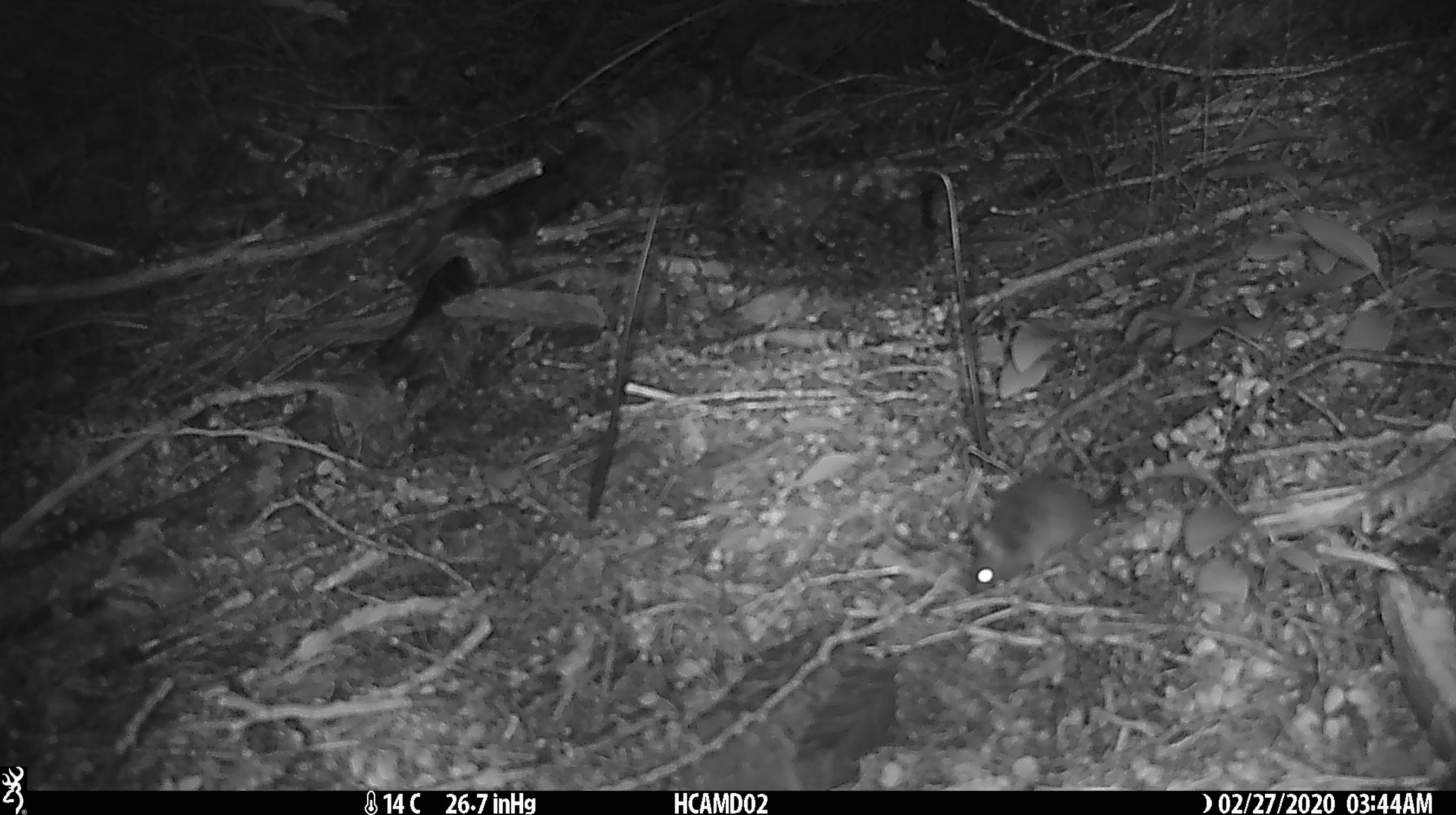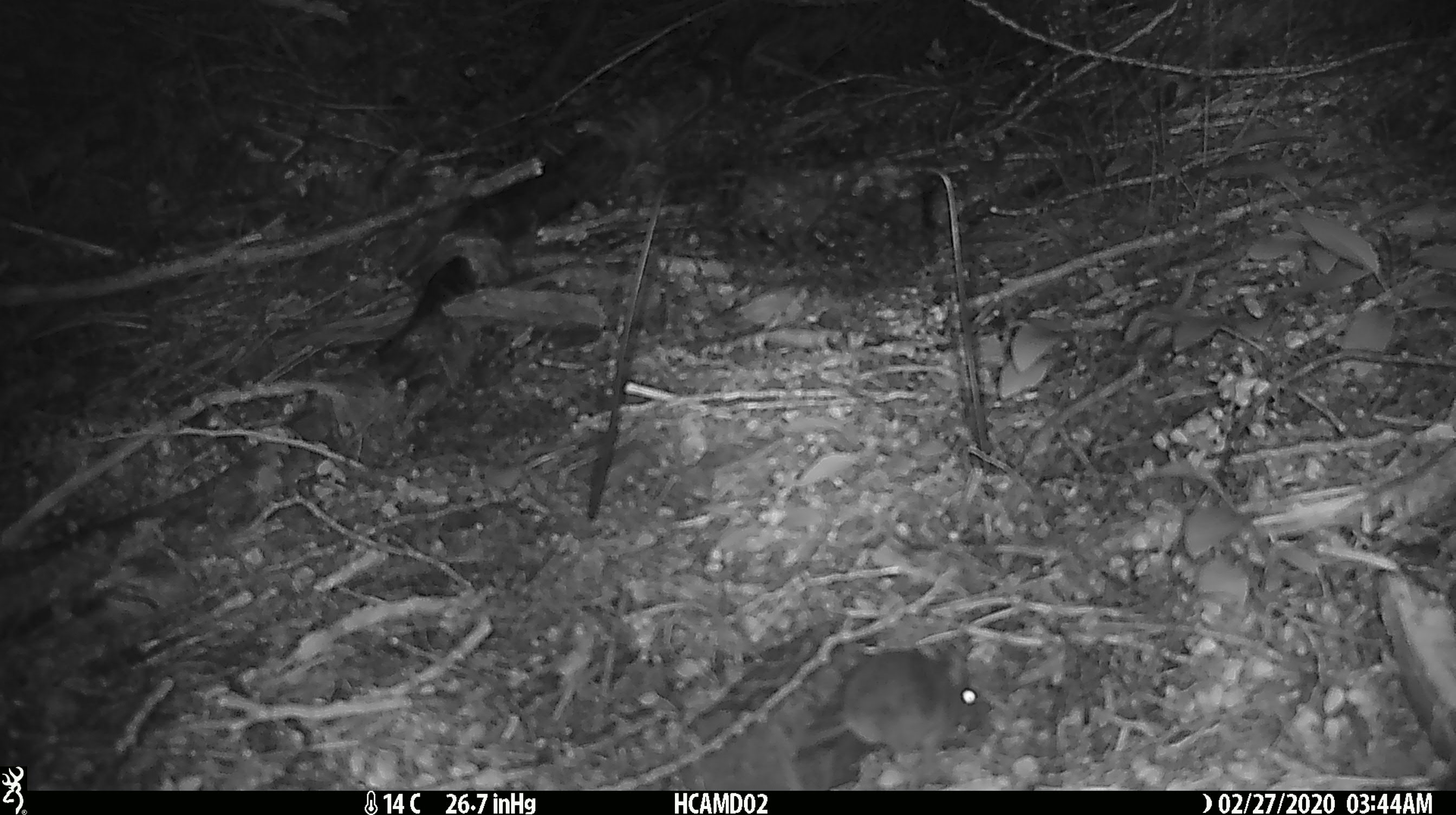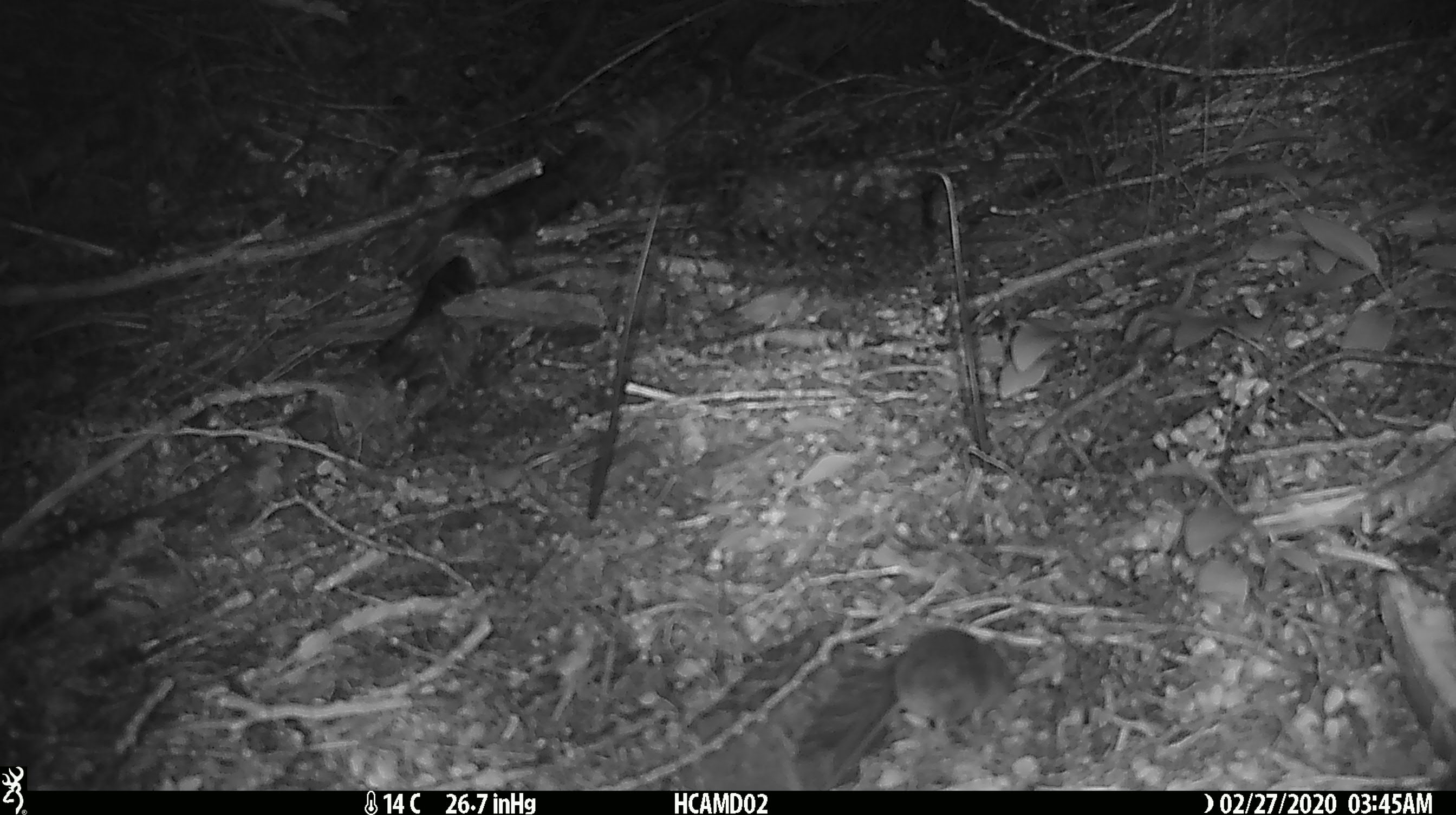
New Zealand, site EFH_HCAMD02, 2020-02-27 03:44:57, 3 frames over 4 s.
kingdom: Animalia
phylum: Chordata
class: Mammalia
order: Rodentia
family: Muridae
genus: Mus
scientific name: Mus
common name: mouse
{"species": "mouse (Mus)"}